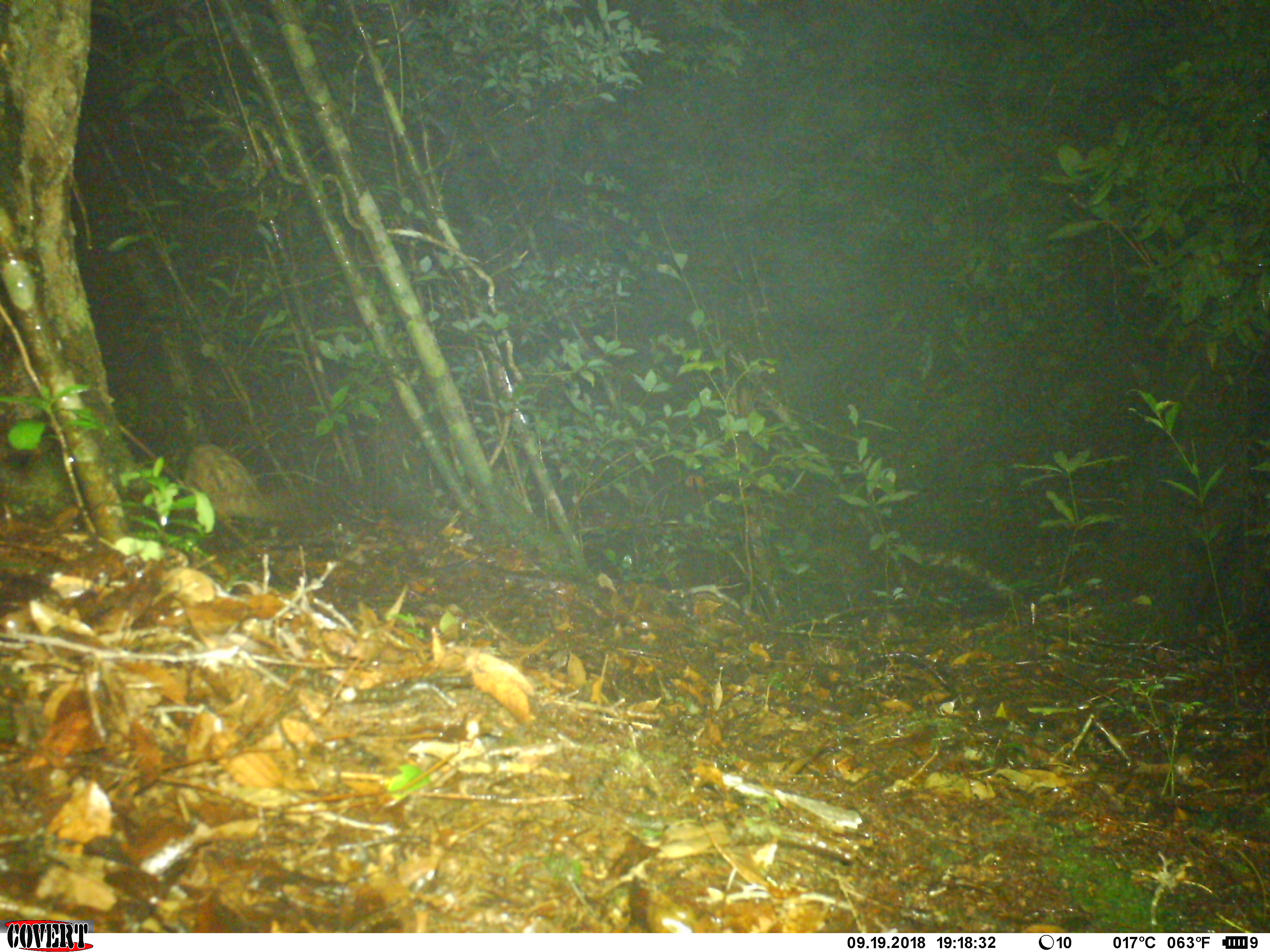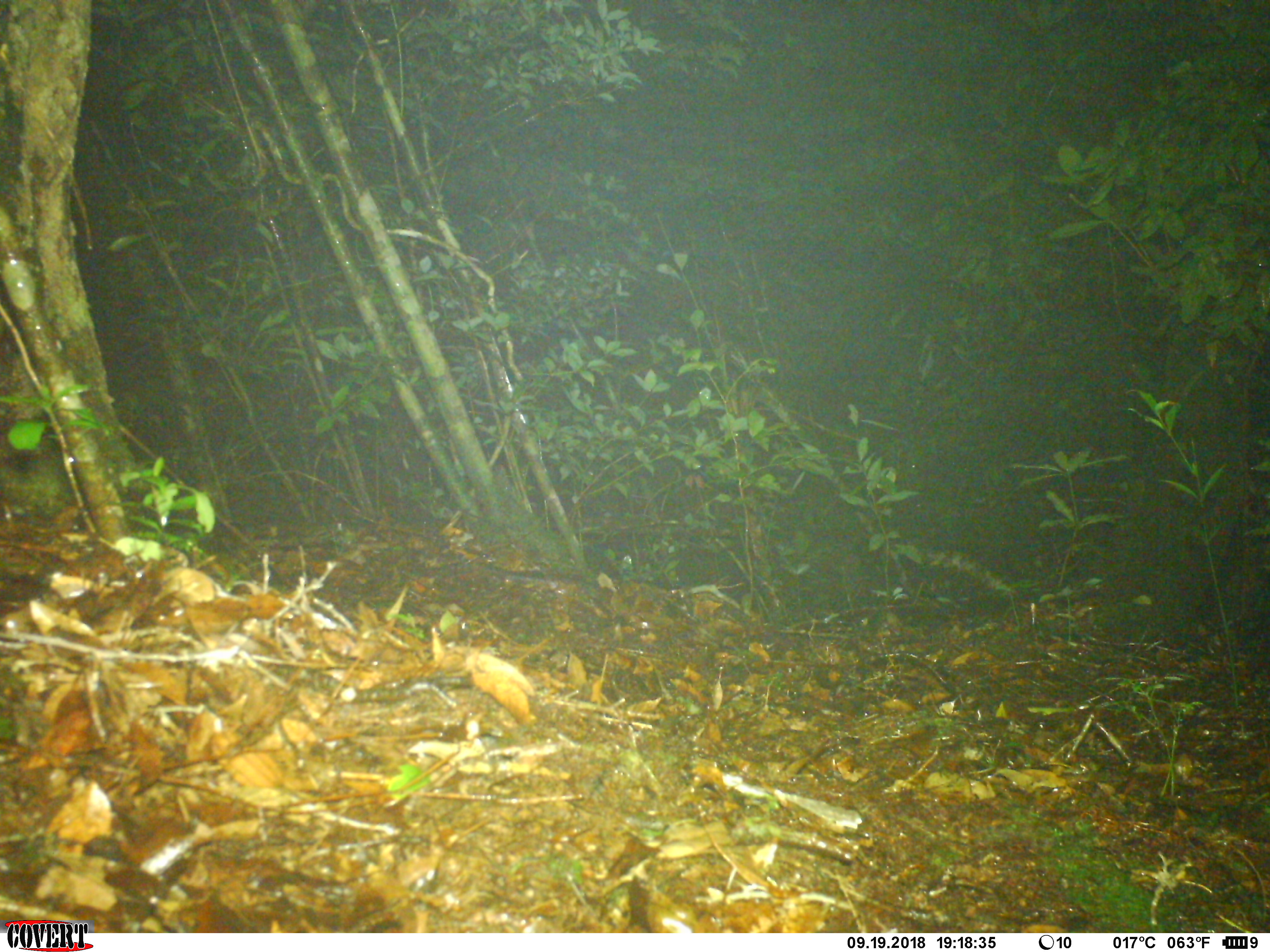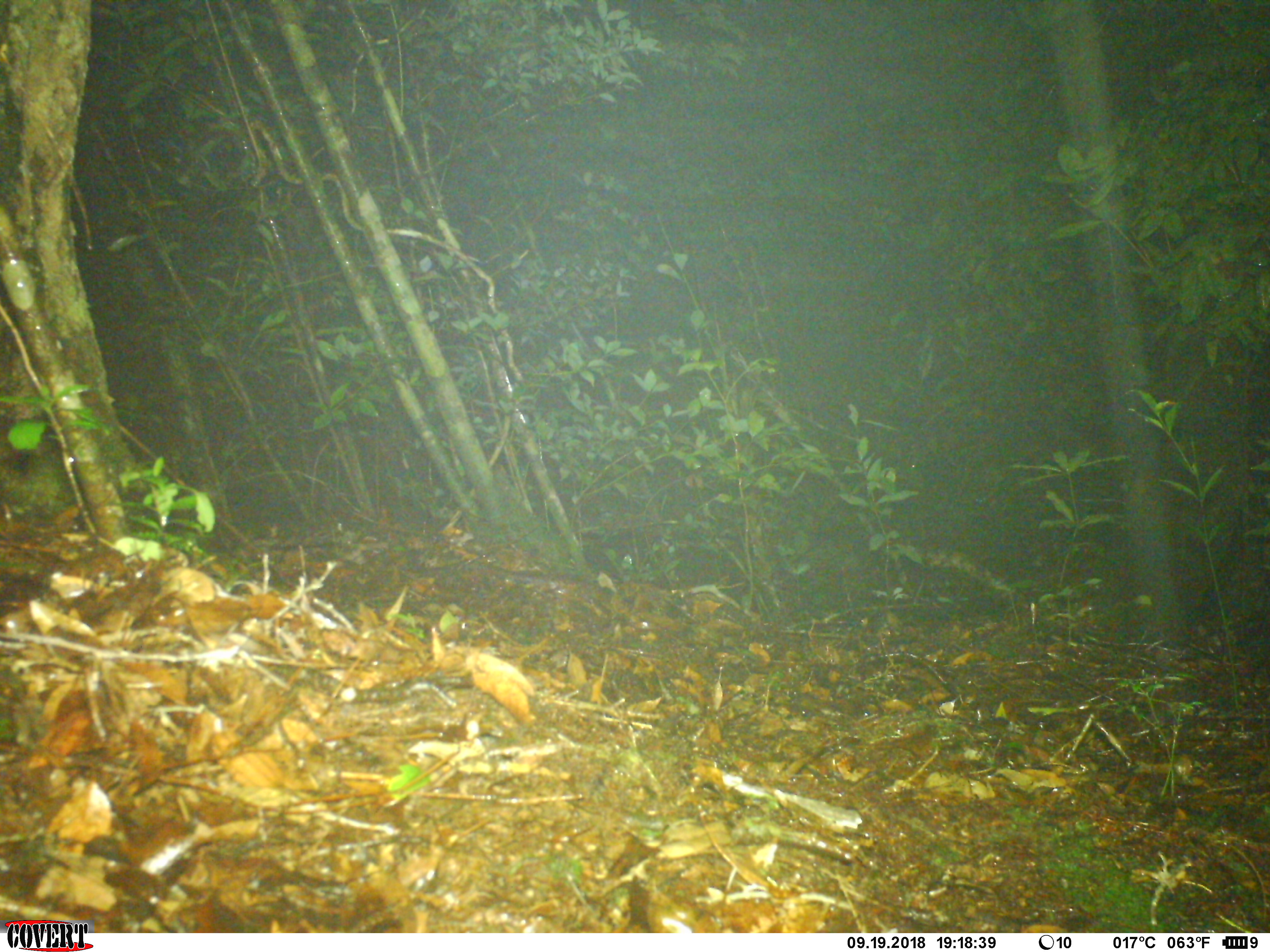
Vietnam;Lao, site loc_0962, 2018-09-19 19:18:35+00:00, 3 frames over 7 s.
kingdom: Animalia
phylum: Chordata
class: Mammalia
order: Carnivora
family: Viverridae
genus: Paradoxurus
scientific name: Paradoxurus hermaphroditus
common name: common palm civet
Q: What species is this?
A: Common palm civet (Paradoxurus hermaphroditus).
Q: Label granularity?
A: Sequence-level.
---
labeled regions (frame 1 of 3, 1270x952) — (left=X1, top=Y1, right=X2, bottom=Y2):
common palm civet: (left=159, top=439, right=306, bottom=536)